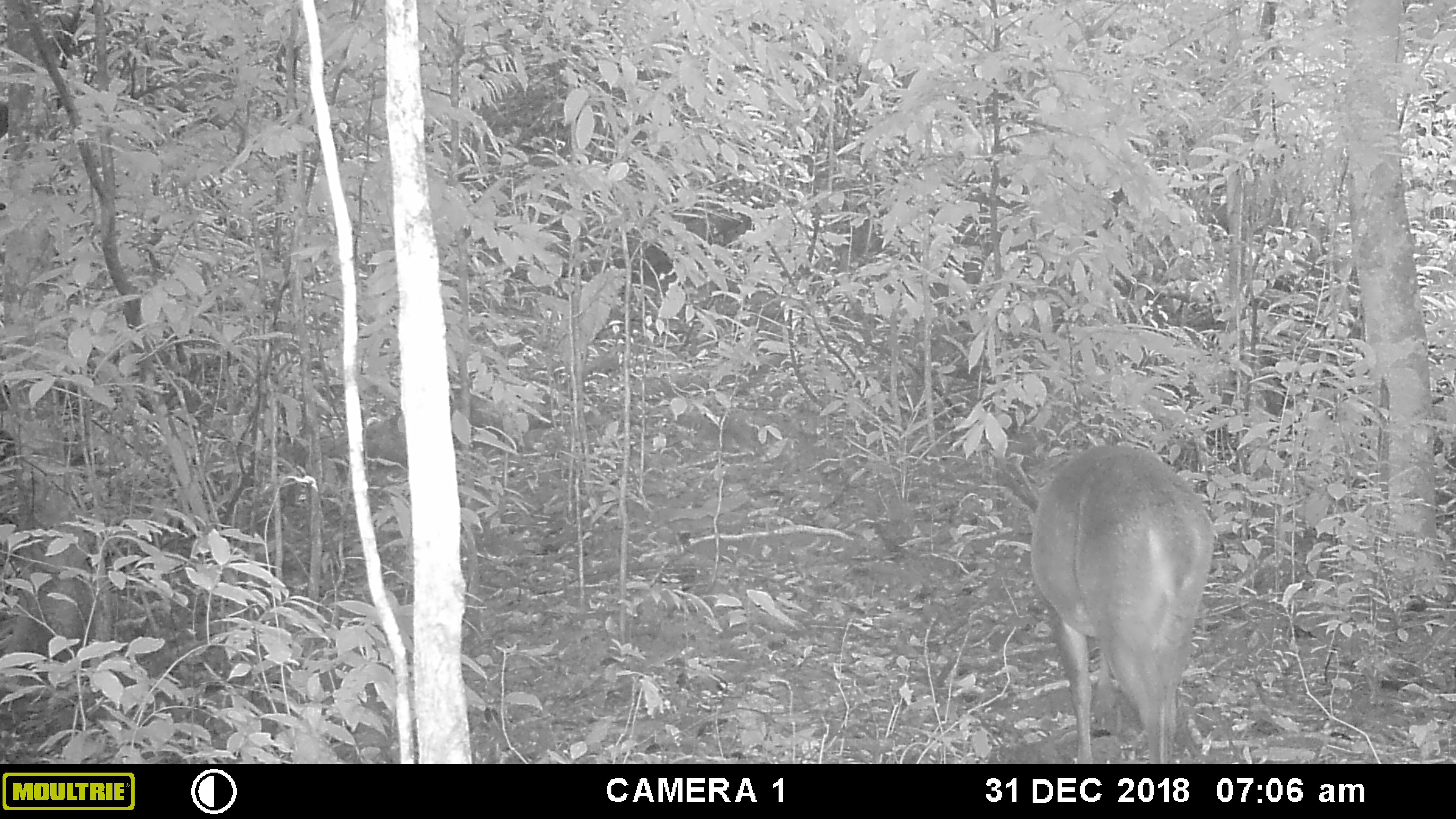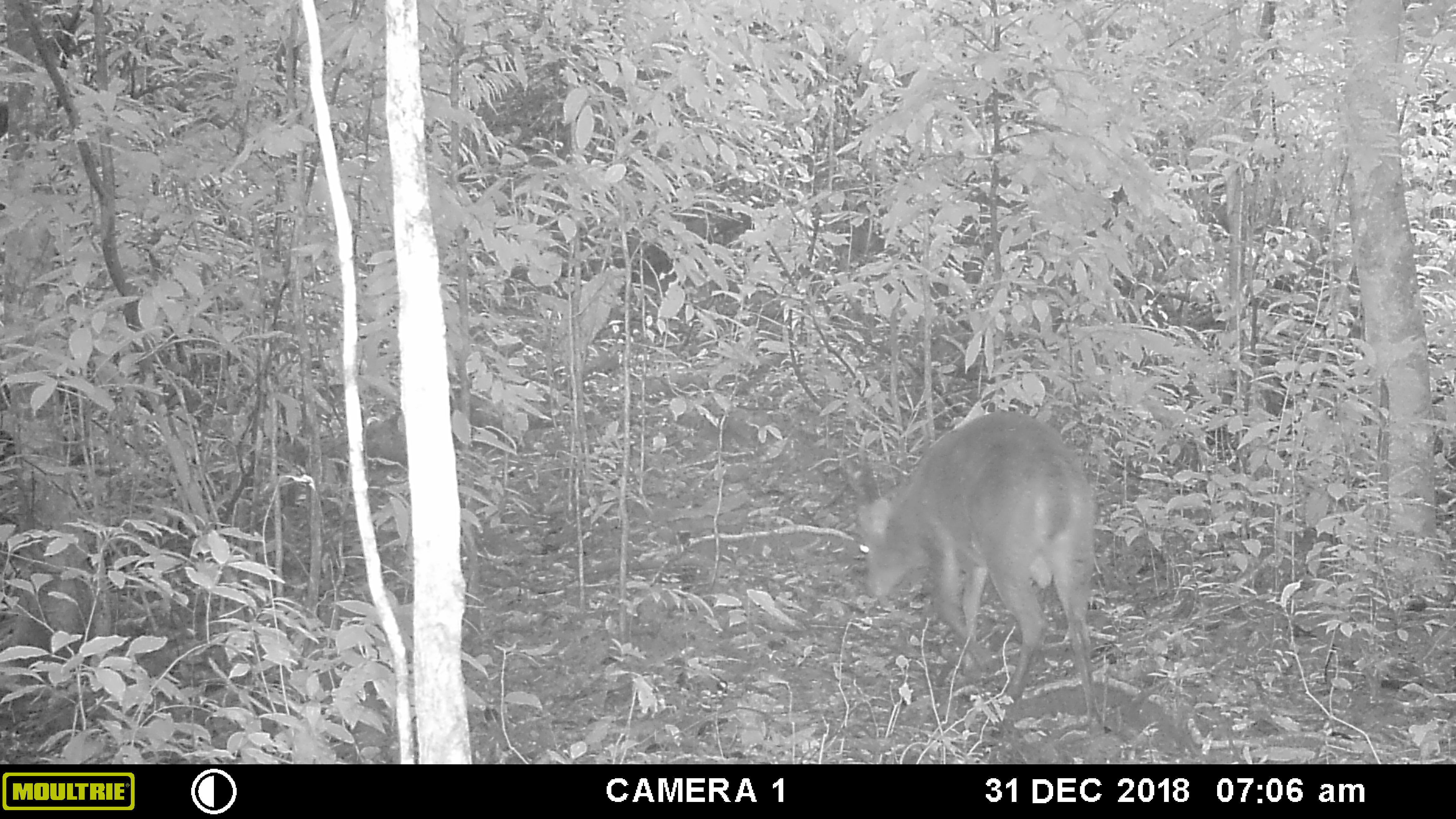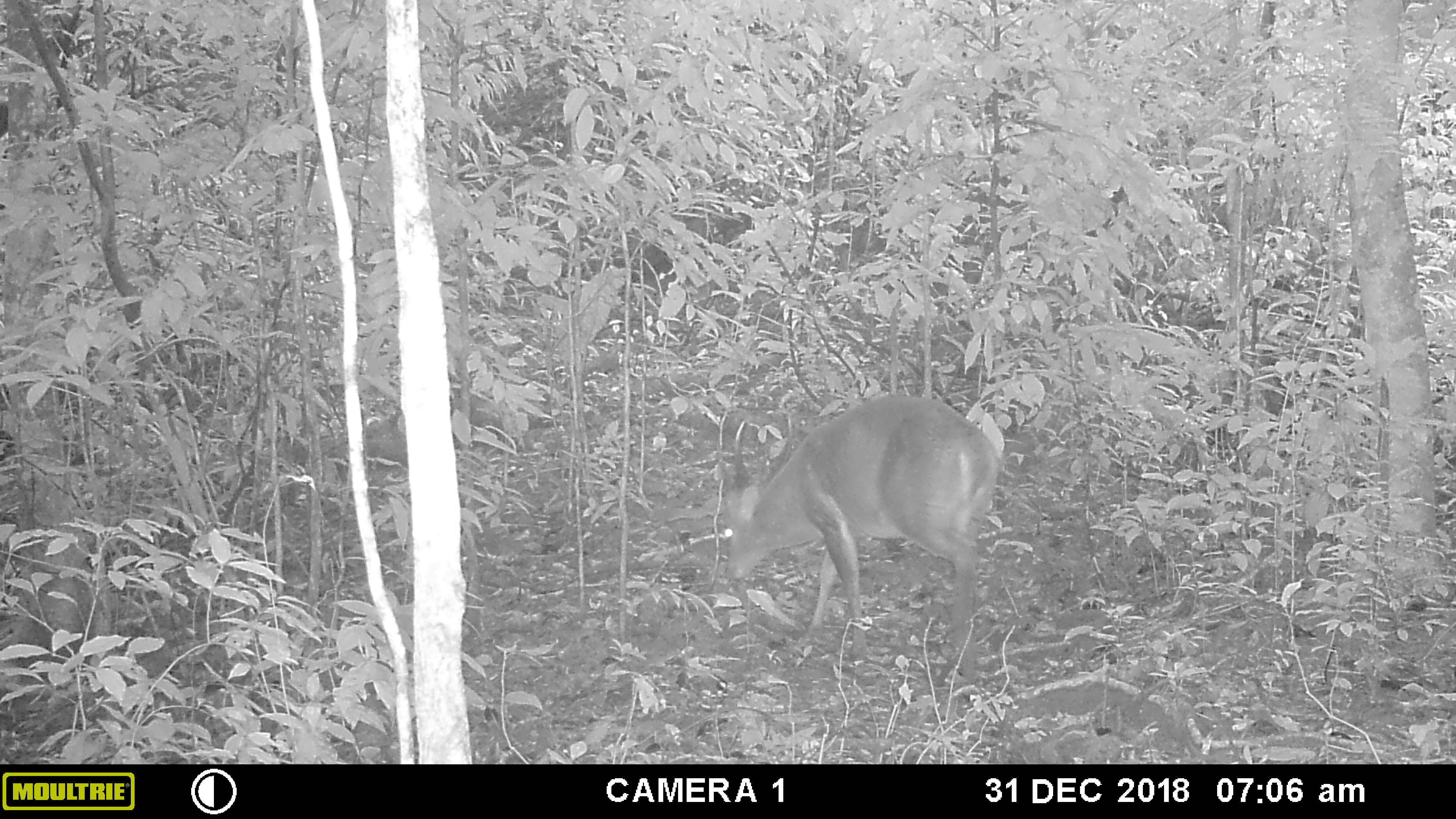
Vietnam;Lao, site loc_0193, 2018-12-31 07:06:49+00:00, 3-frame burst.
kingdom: Animalia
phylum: Chordata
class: Mammalia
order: Artiodactyla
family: Cervidae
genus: Muntiacus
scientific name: Muntiacus vuquangensis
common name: large-antlered muntjac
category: large antlered muntjac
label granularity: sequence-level